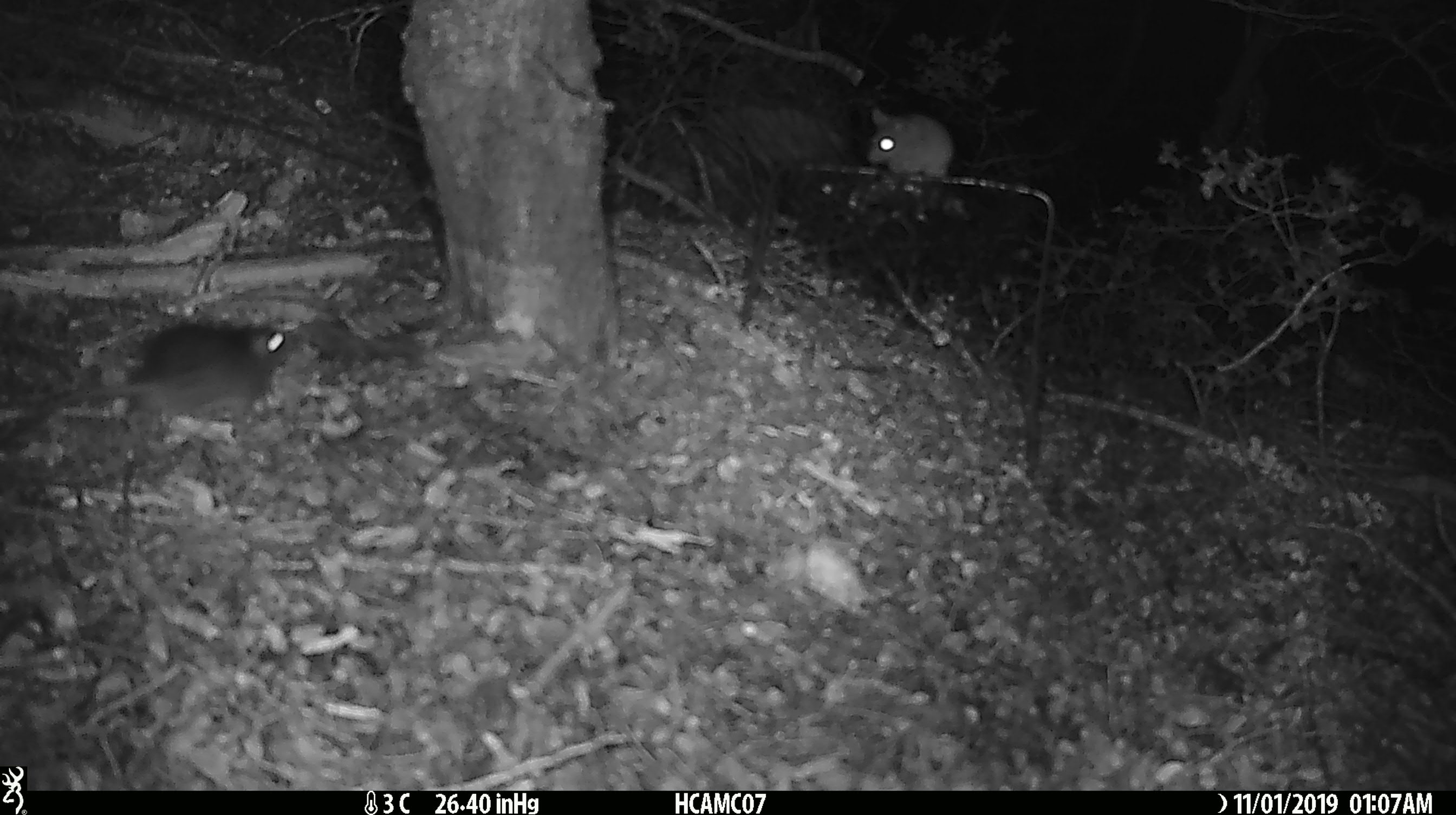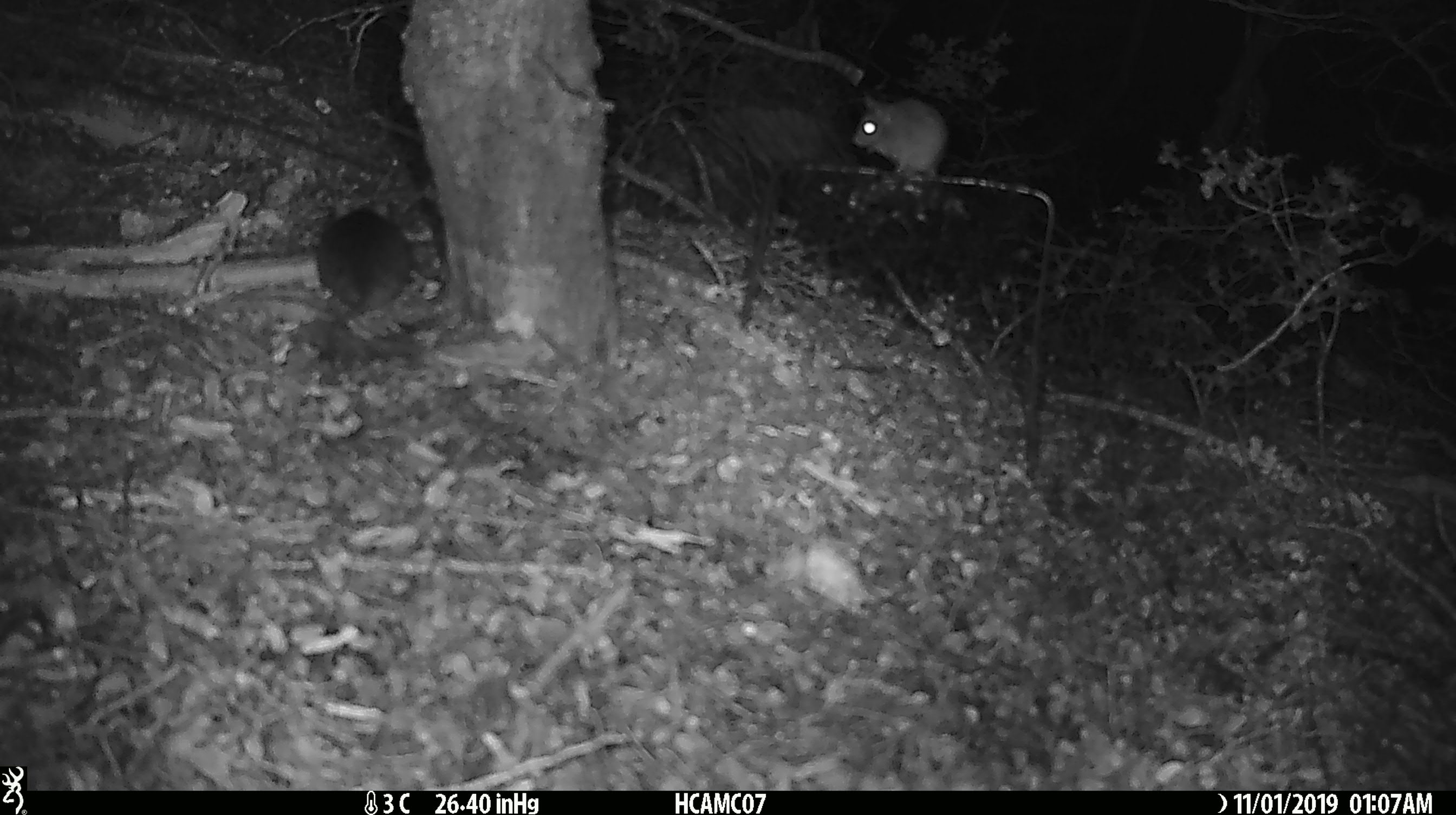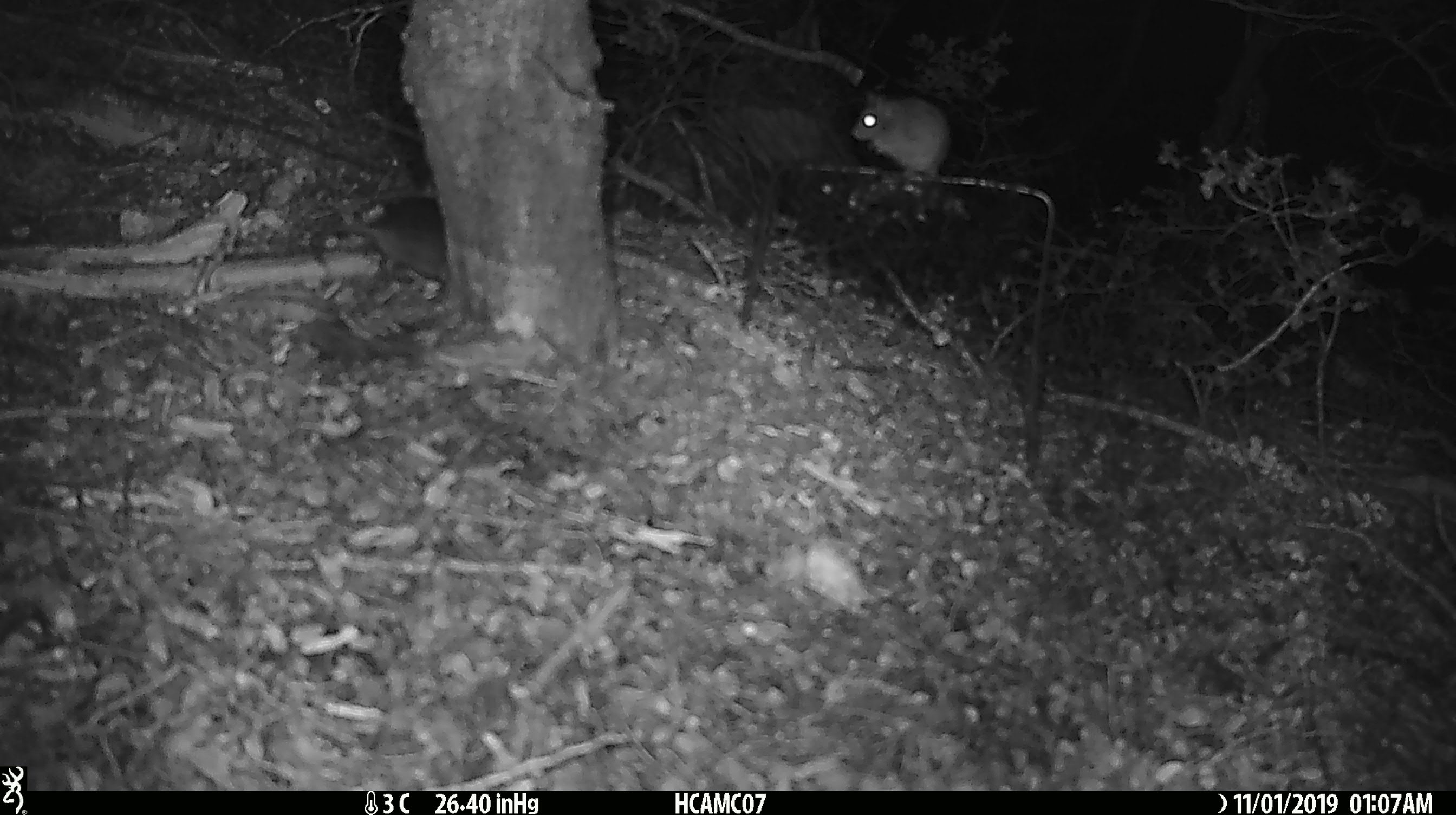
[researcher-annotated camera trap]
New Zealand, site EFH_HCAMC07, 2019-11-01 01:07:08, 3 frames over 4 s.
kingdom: Animalia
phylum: Chordata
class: Mammalia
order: Rodentia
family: Muridae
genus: Mus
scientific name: Mus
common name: mouse